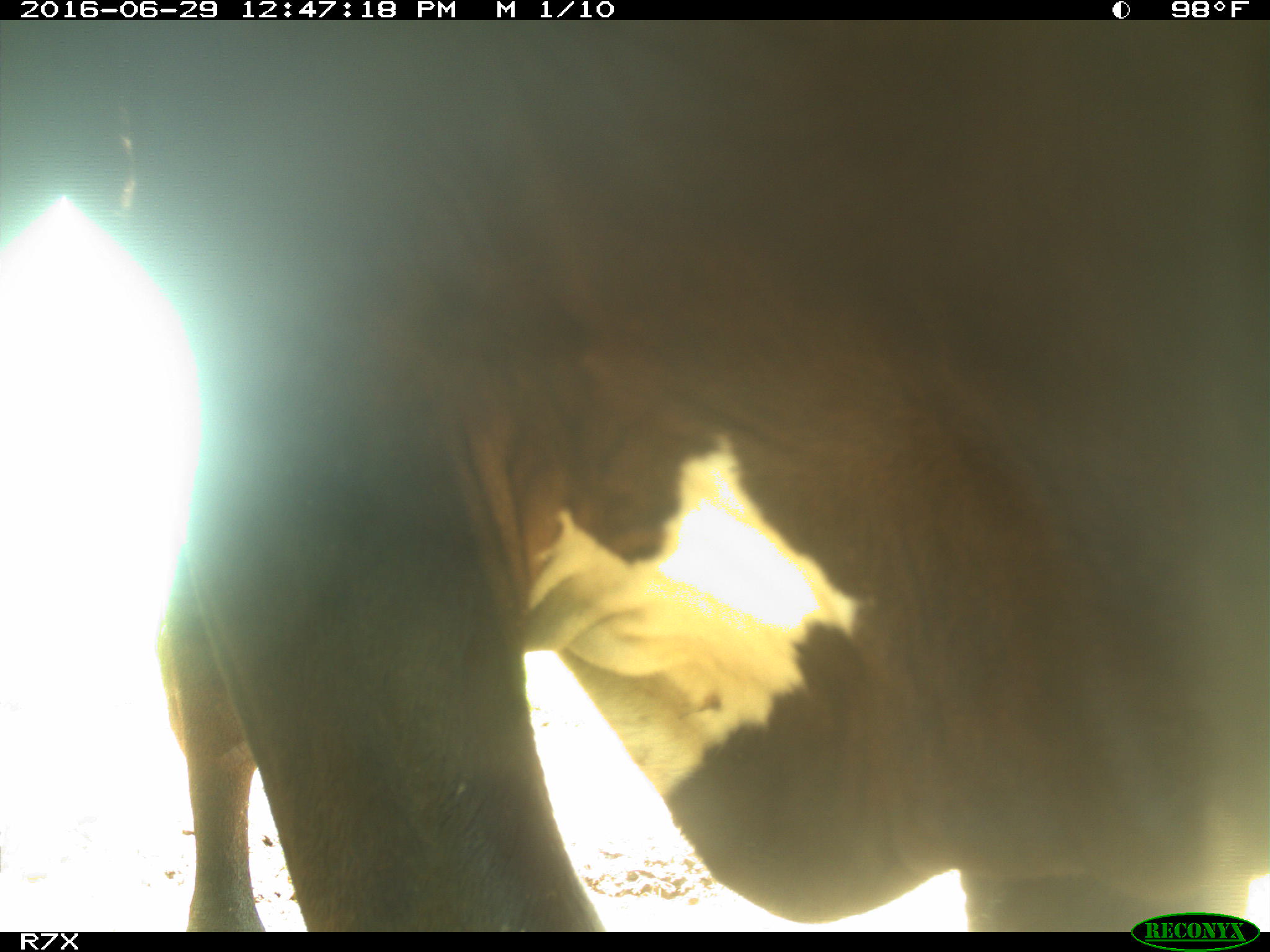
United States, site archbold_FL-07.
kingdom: Animalia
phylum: Chordata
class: Mammalia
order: Artiodactyla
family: Bovidae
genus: Bos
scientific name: Bos taurus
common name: domestic cow